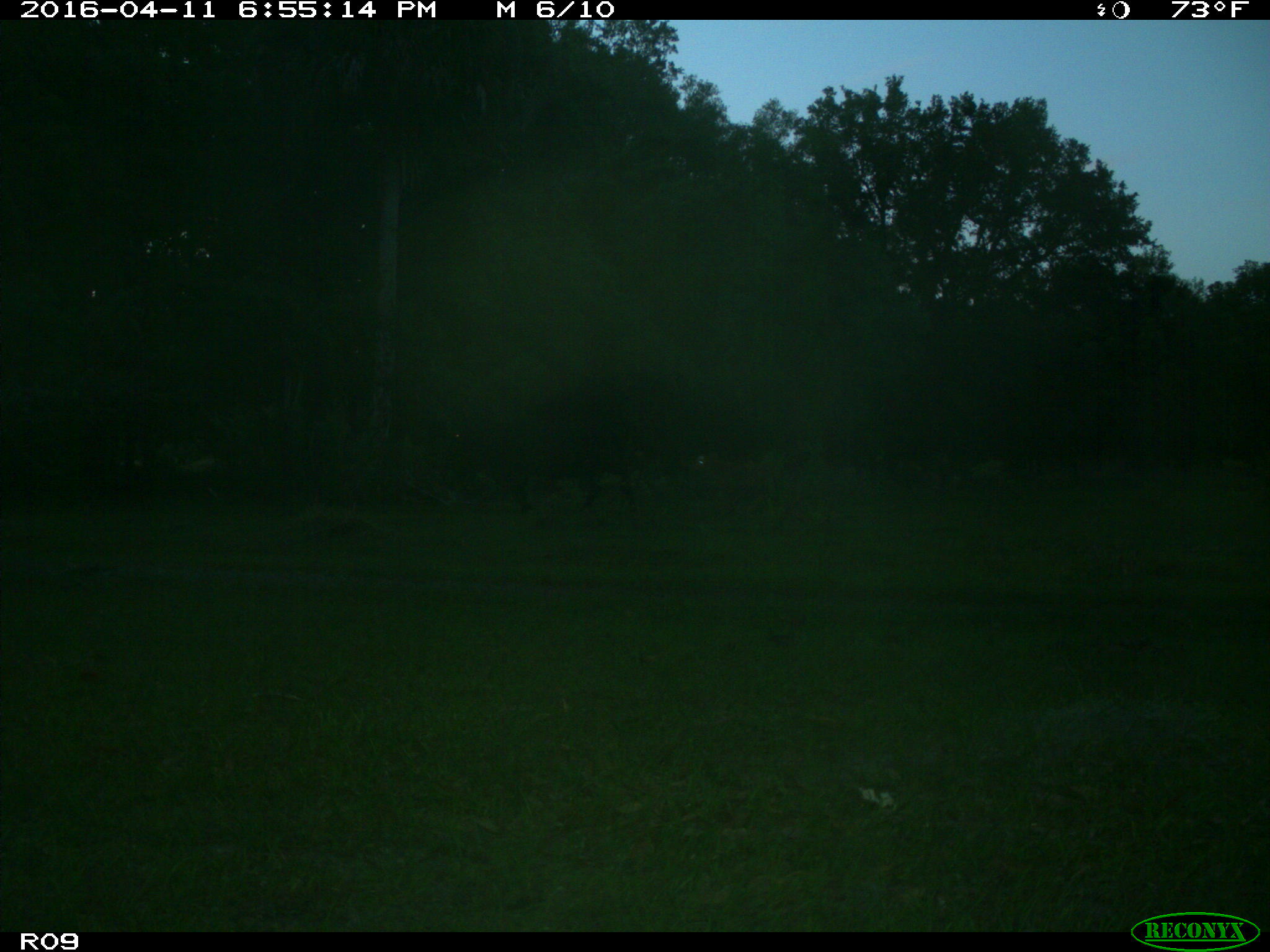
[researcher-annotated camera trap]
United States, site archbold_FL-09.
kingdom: Animalia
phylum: Chordata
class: Mammalia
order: Artiodactyla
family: Bovidae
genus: Bos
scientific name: Bos taurus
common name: domestic cow